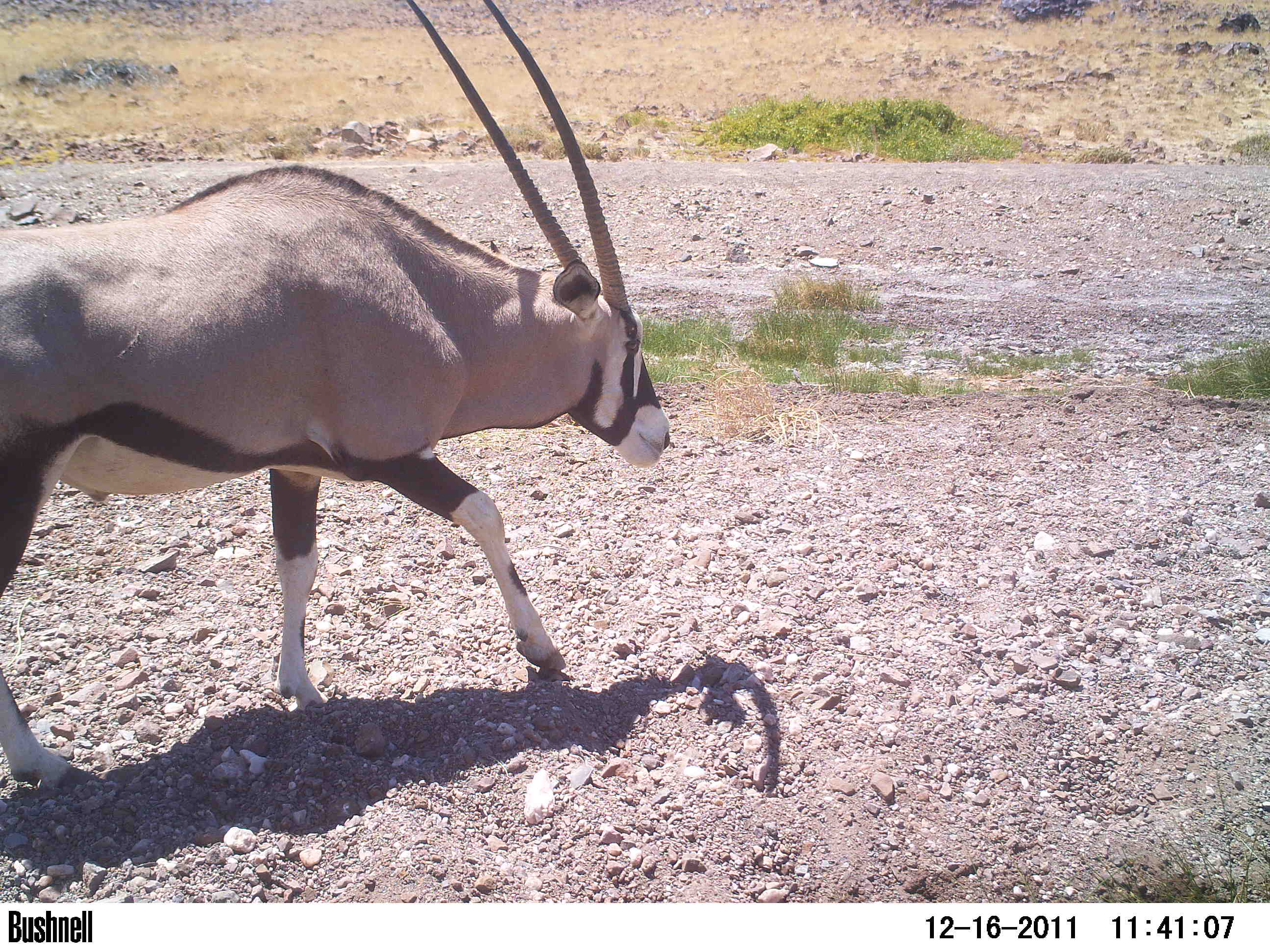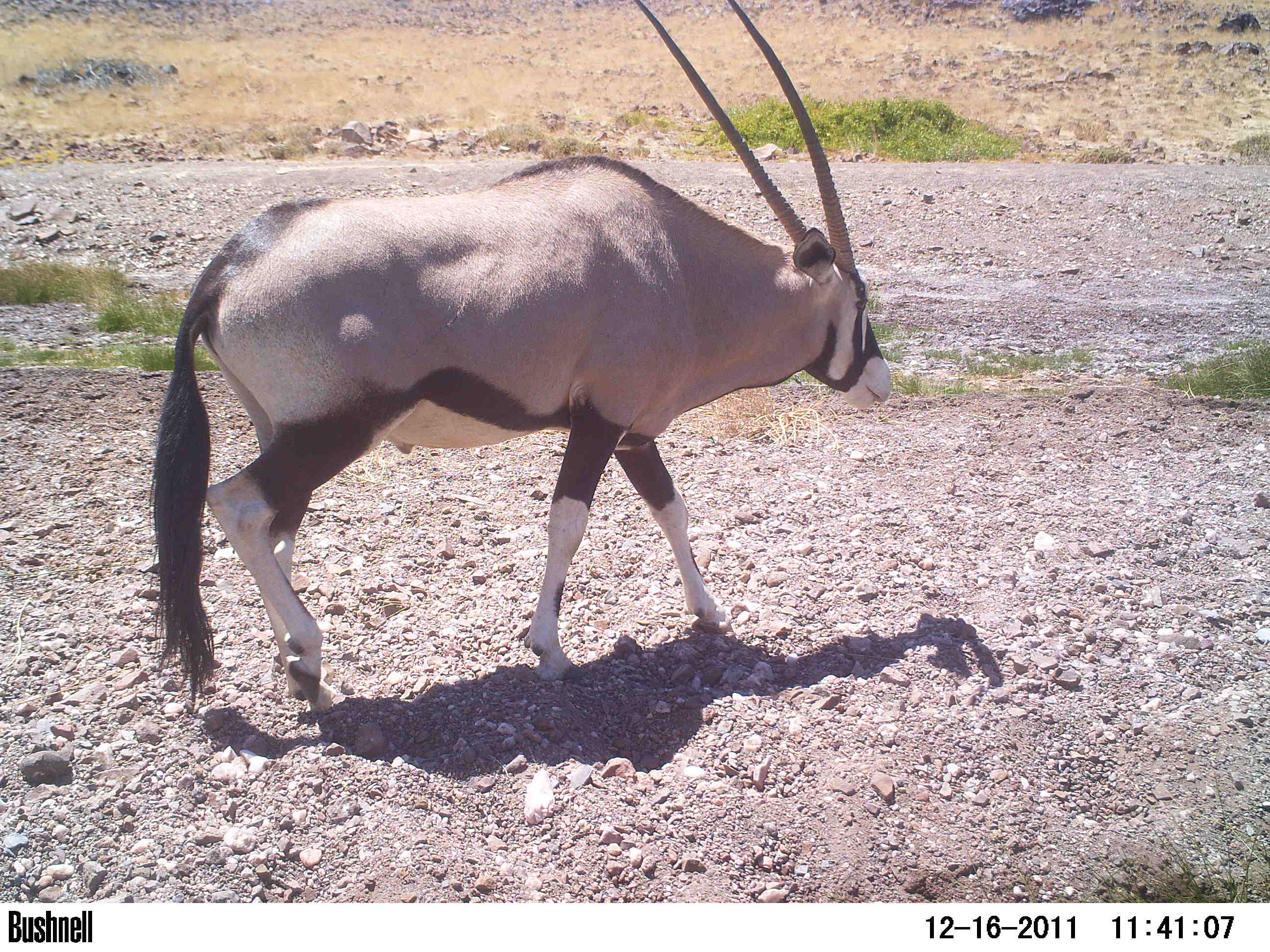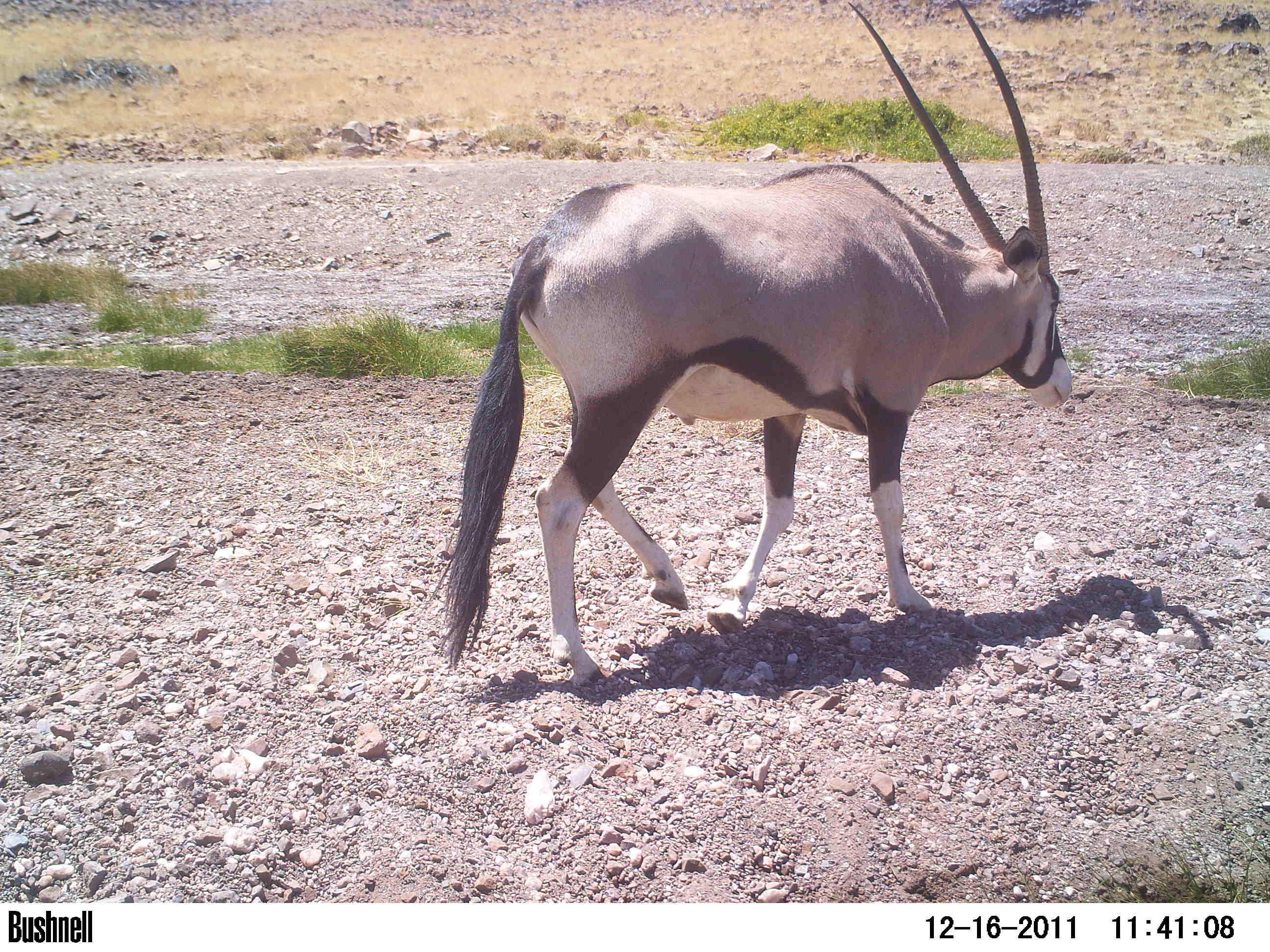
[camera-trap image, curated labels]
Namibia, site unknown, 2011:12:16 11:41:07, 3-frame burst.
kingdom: Animalia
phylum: Chordata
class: Mammalia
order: Artiodactyla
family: Bovidae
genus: Oryx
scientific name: Oryx gazella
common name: gemsbok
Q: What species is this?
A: Oryx gazella (gemsbok).